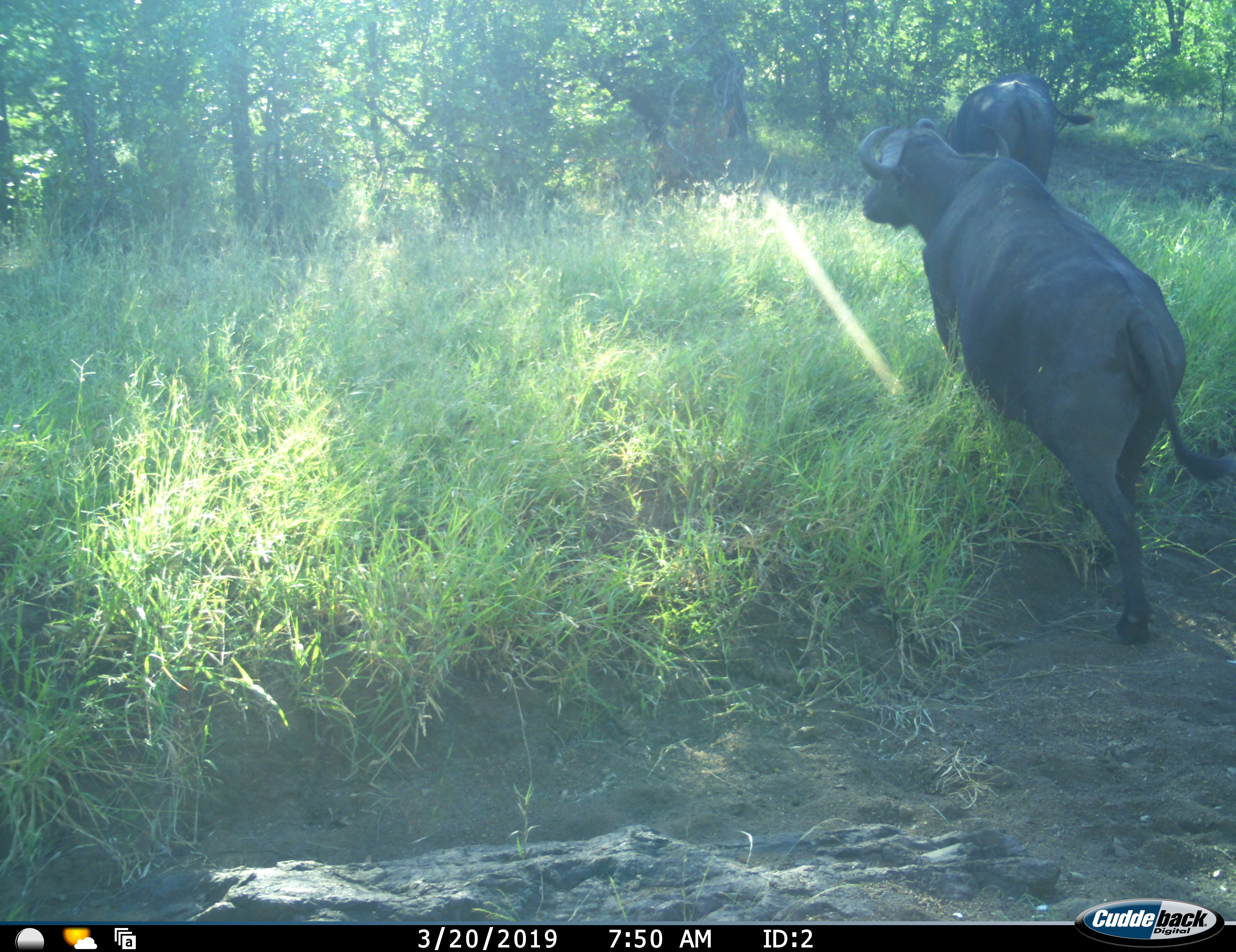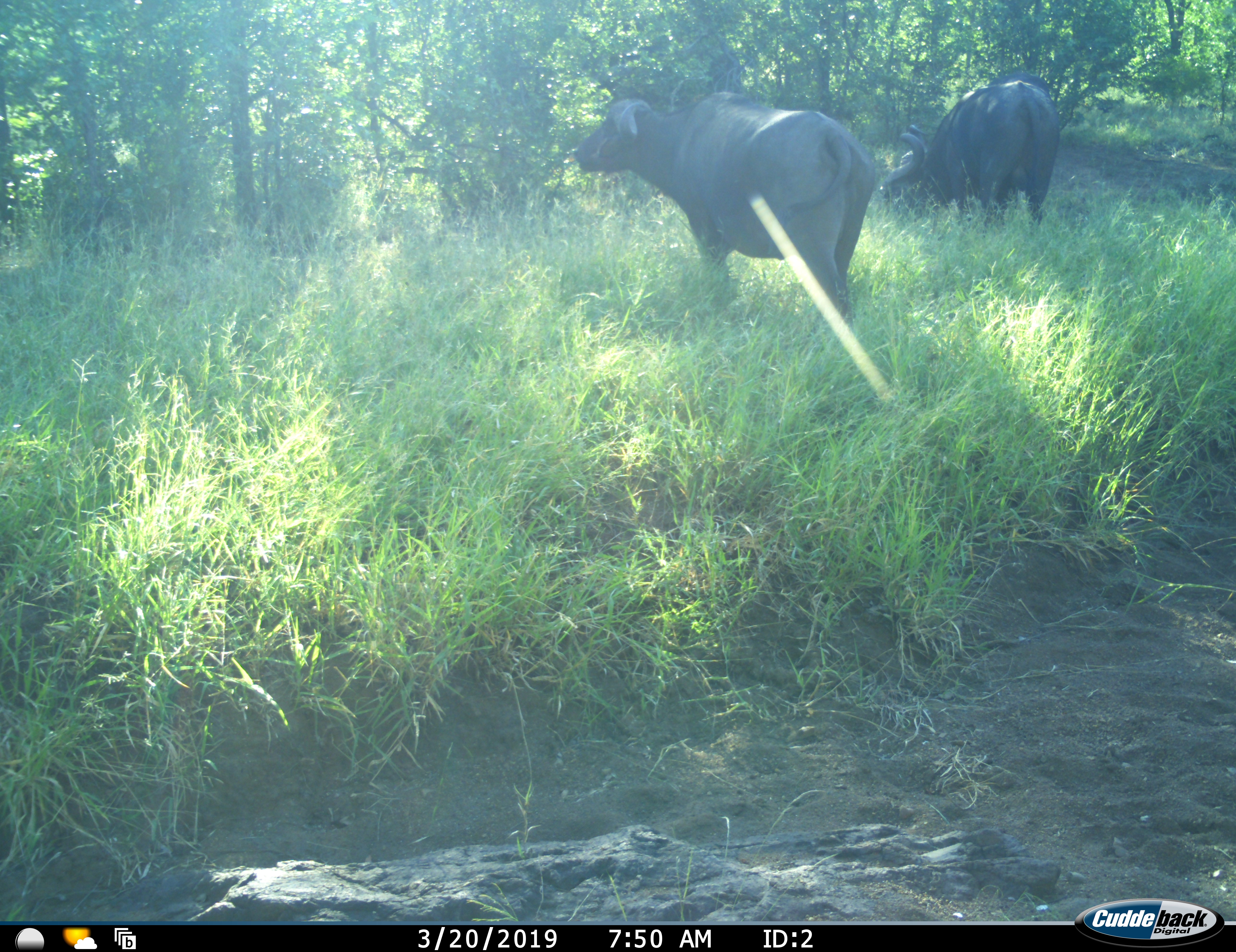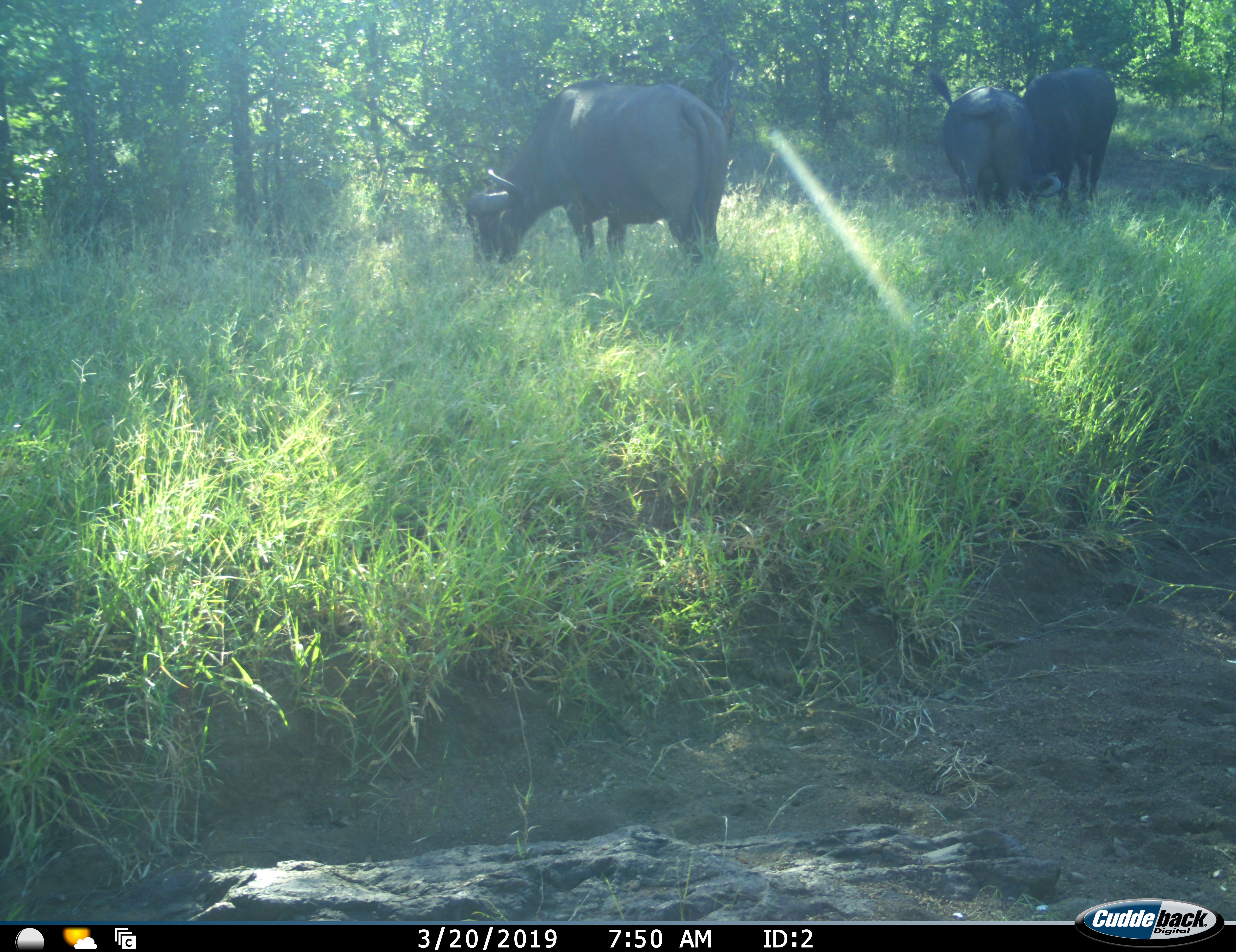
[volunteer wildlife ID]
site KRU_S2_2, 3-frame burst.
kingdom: Animalia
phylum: Chordata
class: Mammalia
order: Artiodactyla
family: Bovidae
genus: Syncerus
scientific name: Syncerus caffer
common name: african buffalo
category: buffalo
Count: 3.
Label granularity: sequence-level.